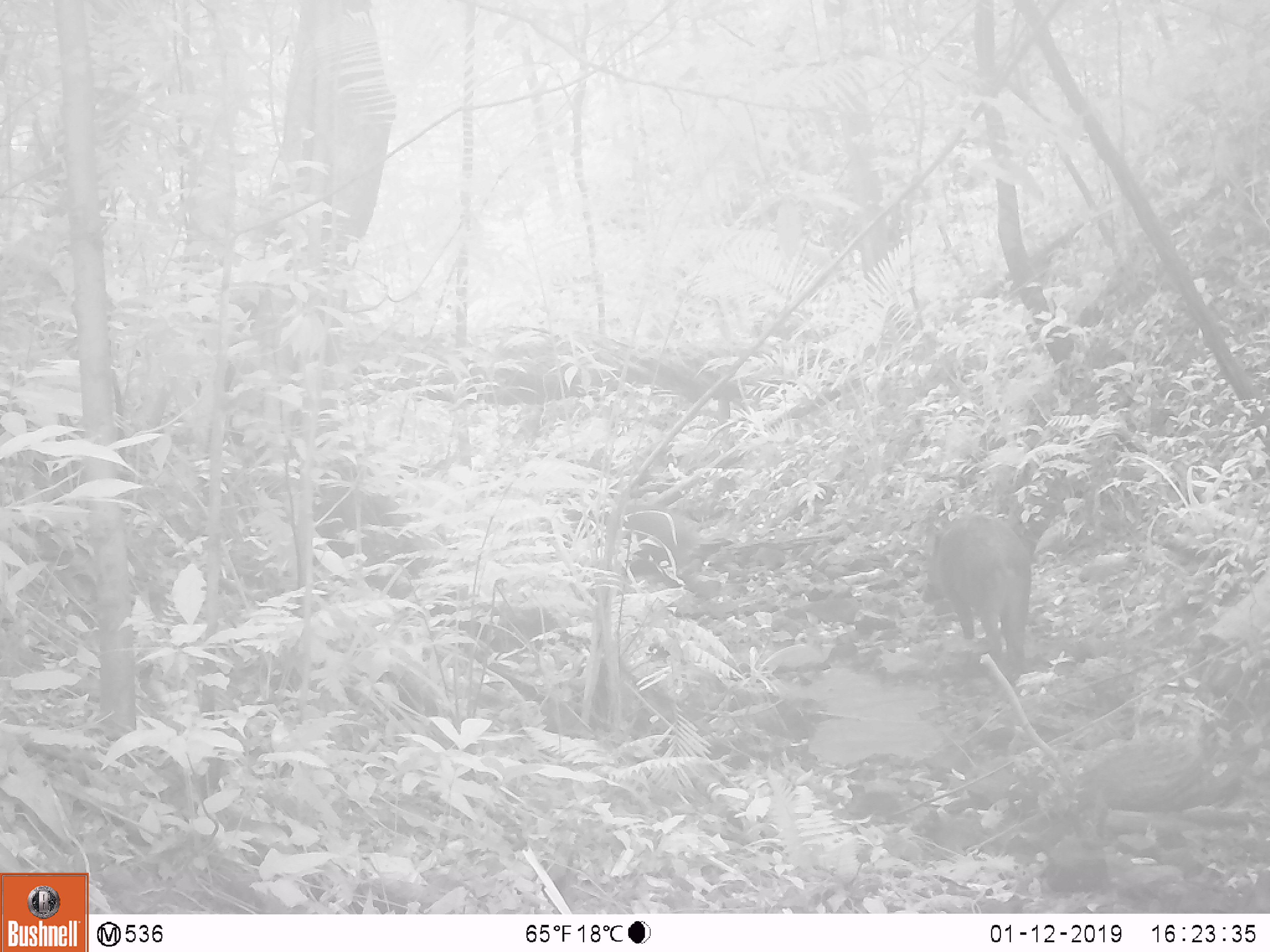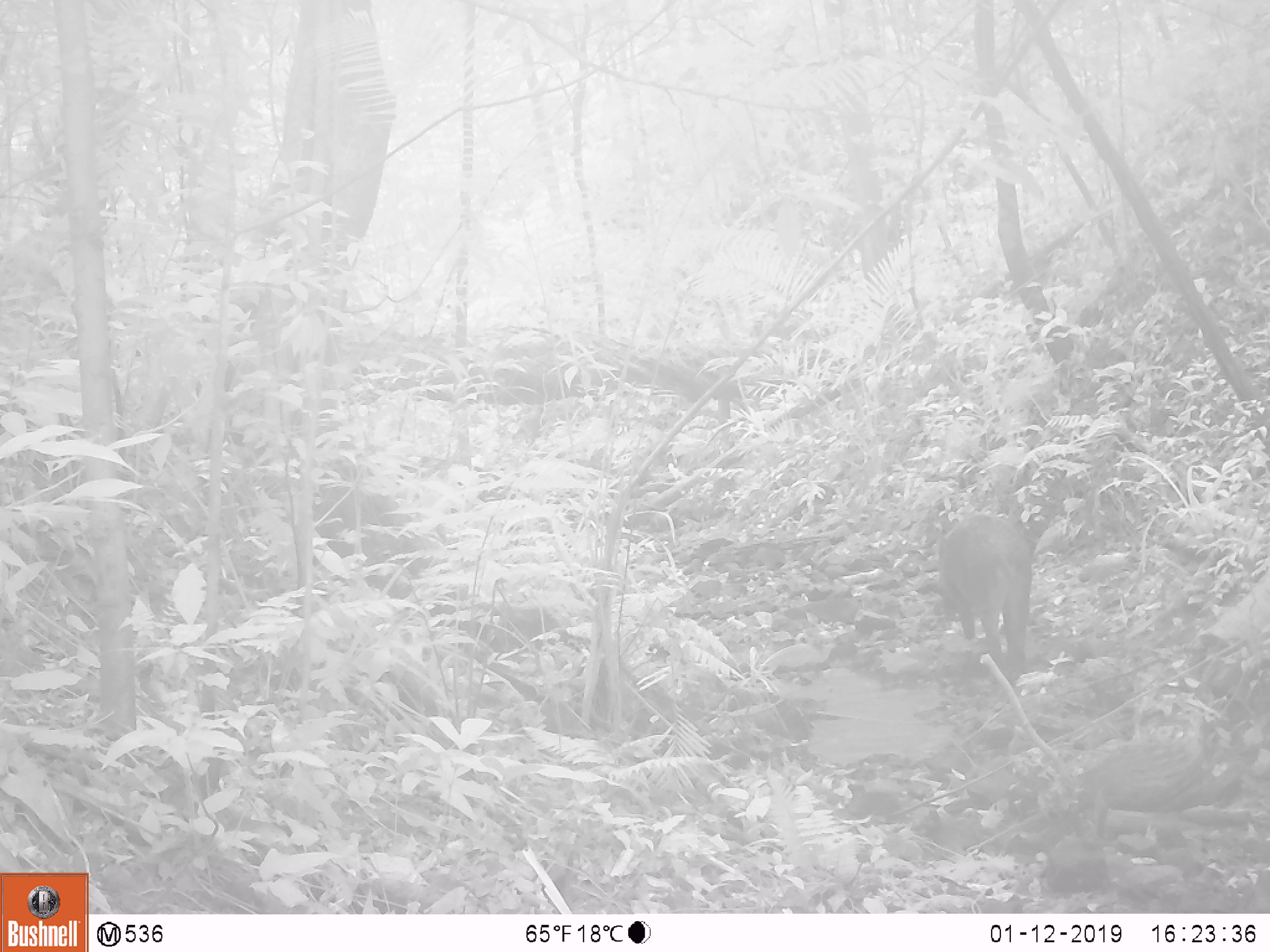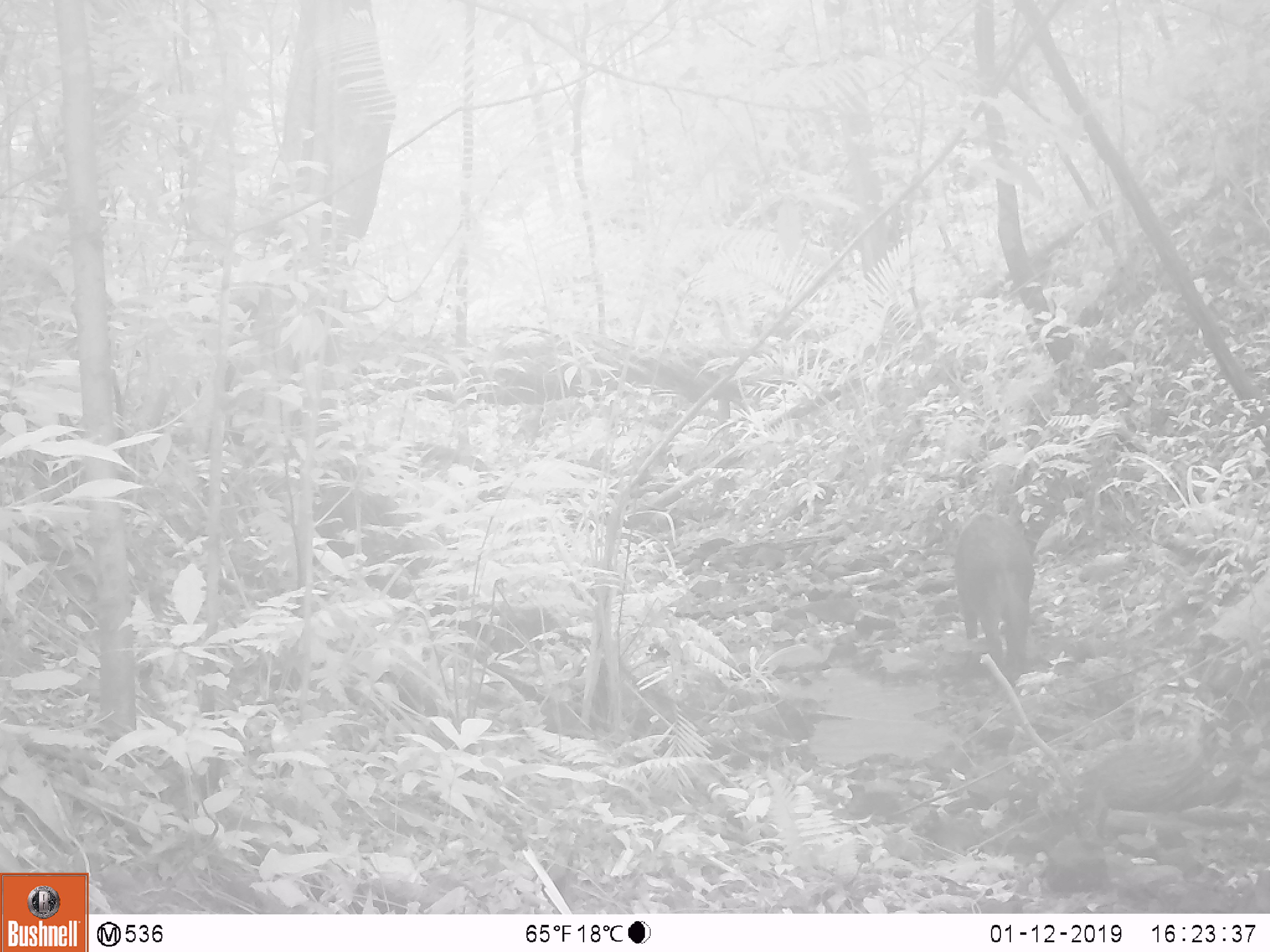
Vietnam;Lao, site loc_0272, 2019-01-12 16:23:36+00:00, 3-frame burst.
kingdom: Animalia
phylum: Chordata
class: Mammalia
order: Artiodactyla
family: Suidae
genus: Sus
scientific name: Sus scrofa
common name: eurasian wild pig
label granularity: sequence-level